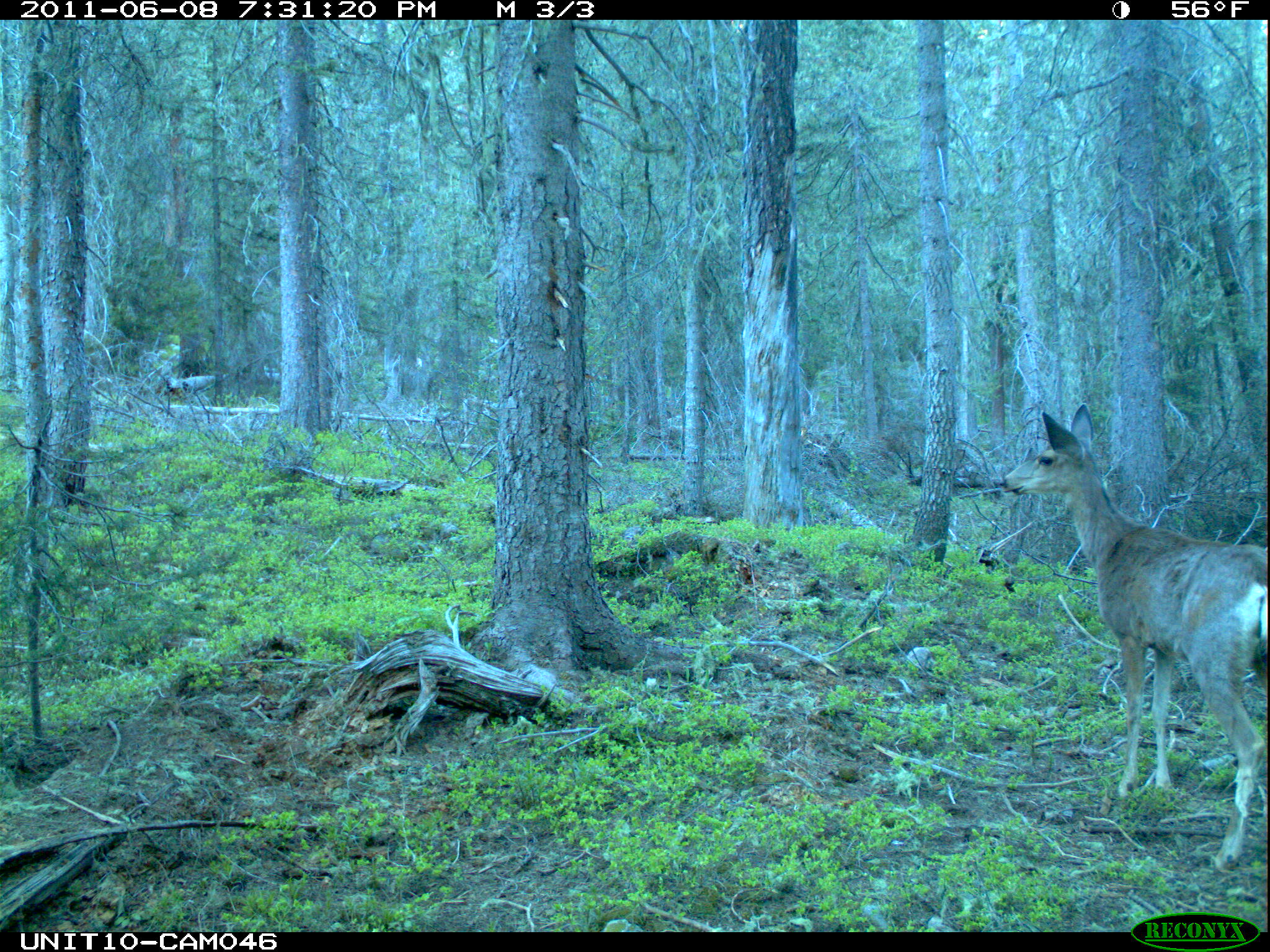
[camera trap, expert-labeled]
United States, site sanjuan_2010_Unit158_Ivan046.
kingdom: Animalia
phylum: Chordata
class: Mammalia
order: Artiodactyla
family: Cervidae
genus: Odocoileus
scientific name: Odocoileus hemionus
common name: mule deer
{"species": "Odocoileus hemionus (mule deer)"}